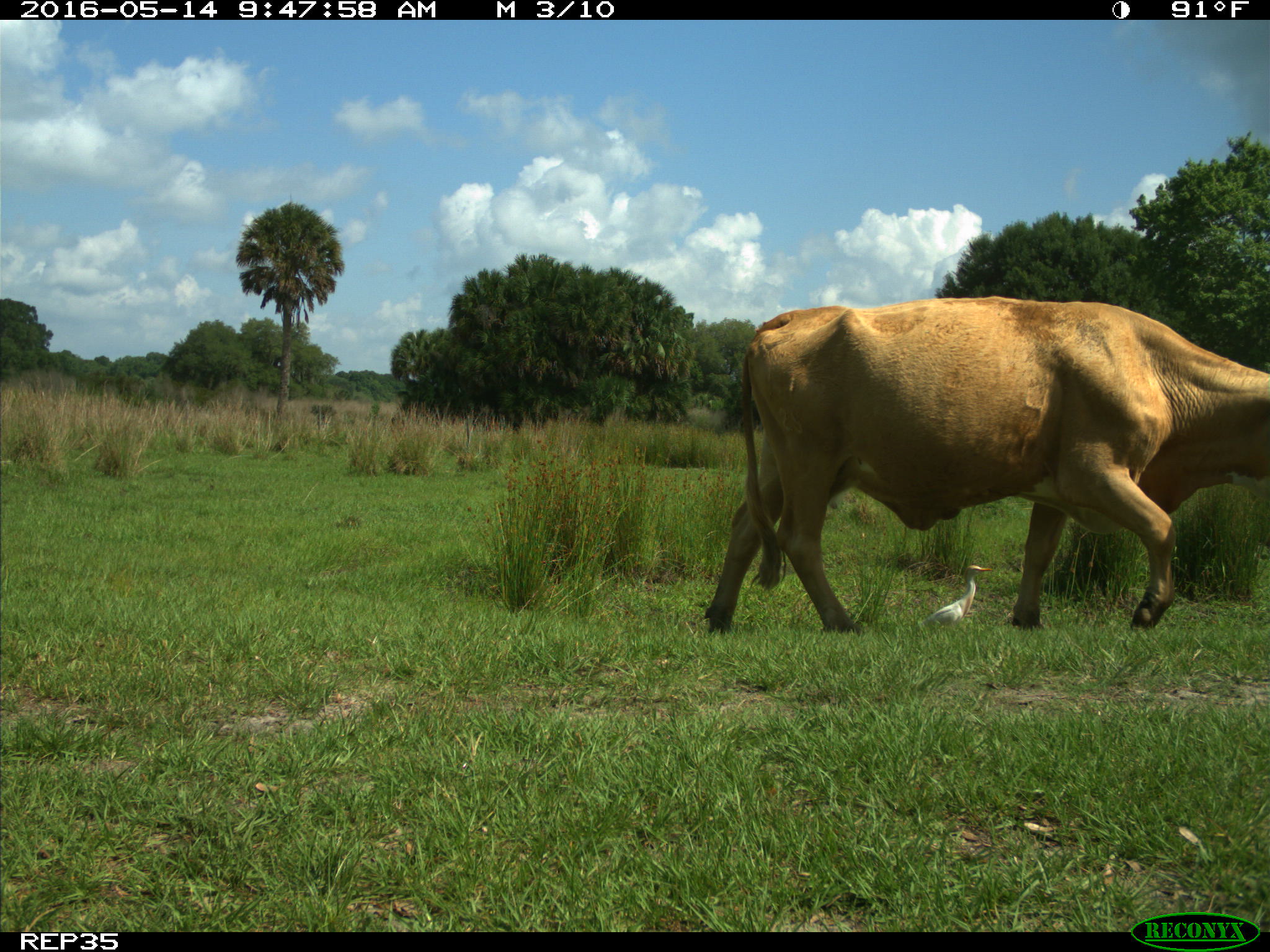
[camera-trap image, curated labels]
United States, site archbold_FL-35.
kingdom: Animalia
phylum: Chordata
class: Mammalia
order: Artiodactyla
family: Bovidae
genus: Bos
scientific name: Bos taurus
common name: domestic cow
Bos taurus (domestic cow).